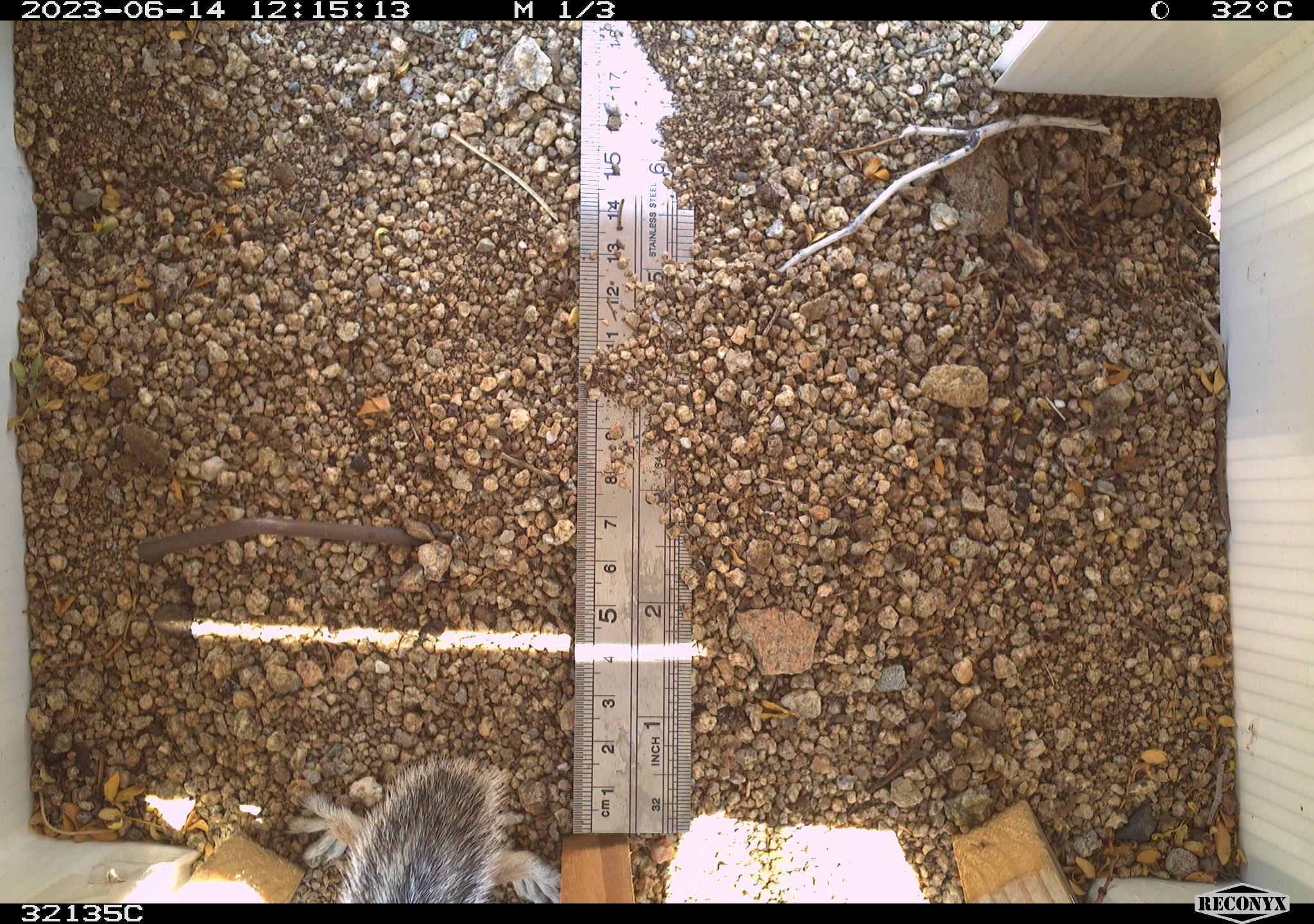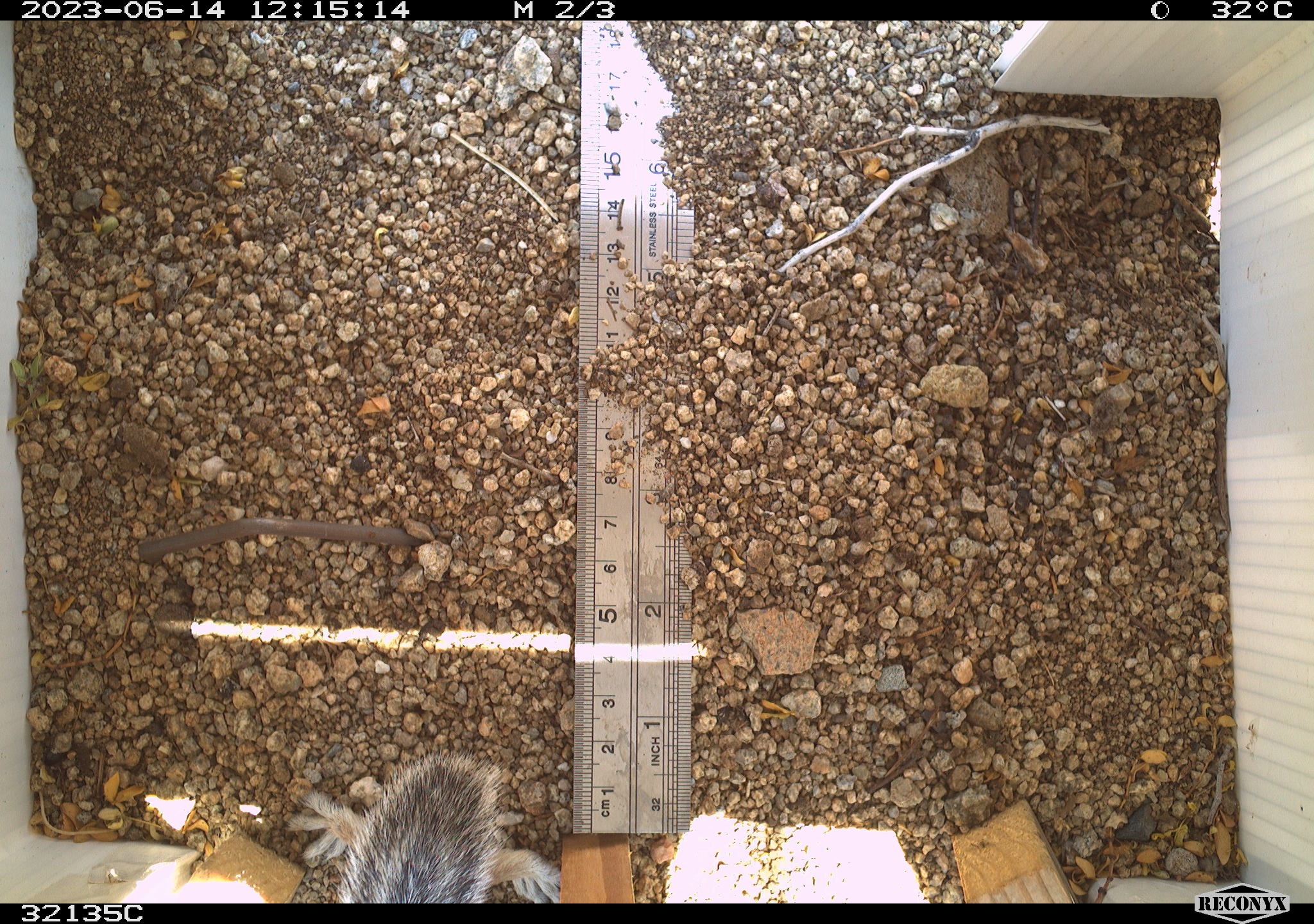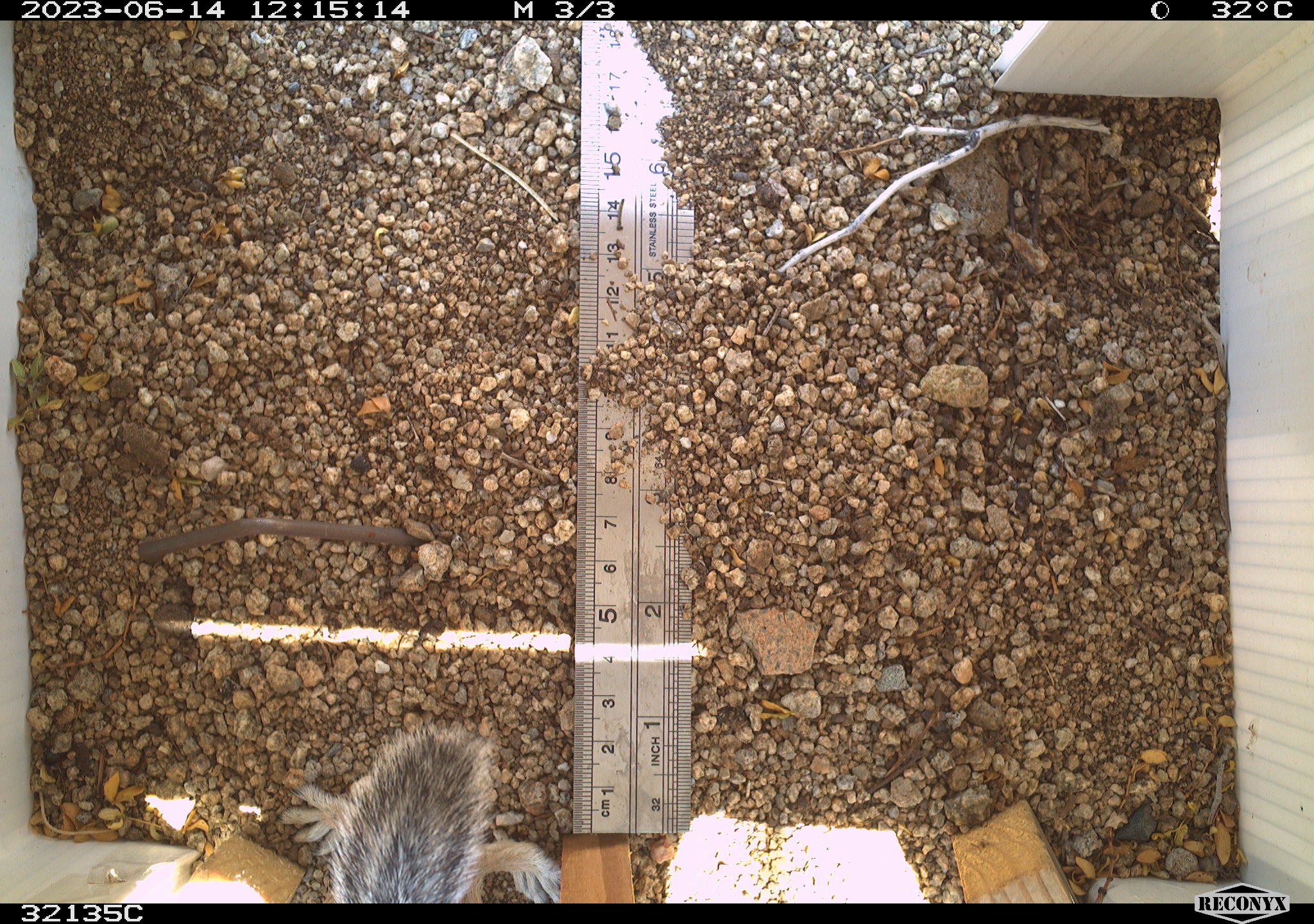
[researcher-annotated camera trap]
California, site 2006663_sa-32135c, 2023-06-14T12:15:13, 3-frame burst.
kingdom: Animalia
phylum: Chordata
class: Mammalia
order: Rodentia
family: Sciuridae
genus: Ammospermophilus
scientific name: Ammospermophilus leucurus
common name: white-tailed antelope squirrel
White-tailed antelope squirrel (Ammospermophilus leucurus).